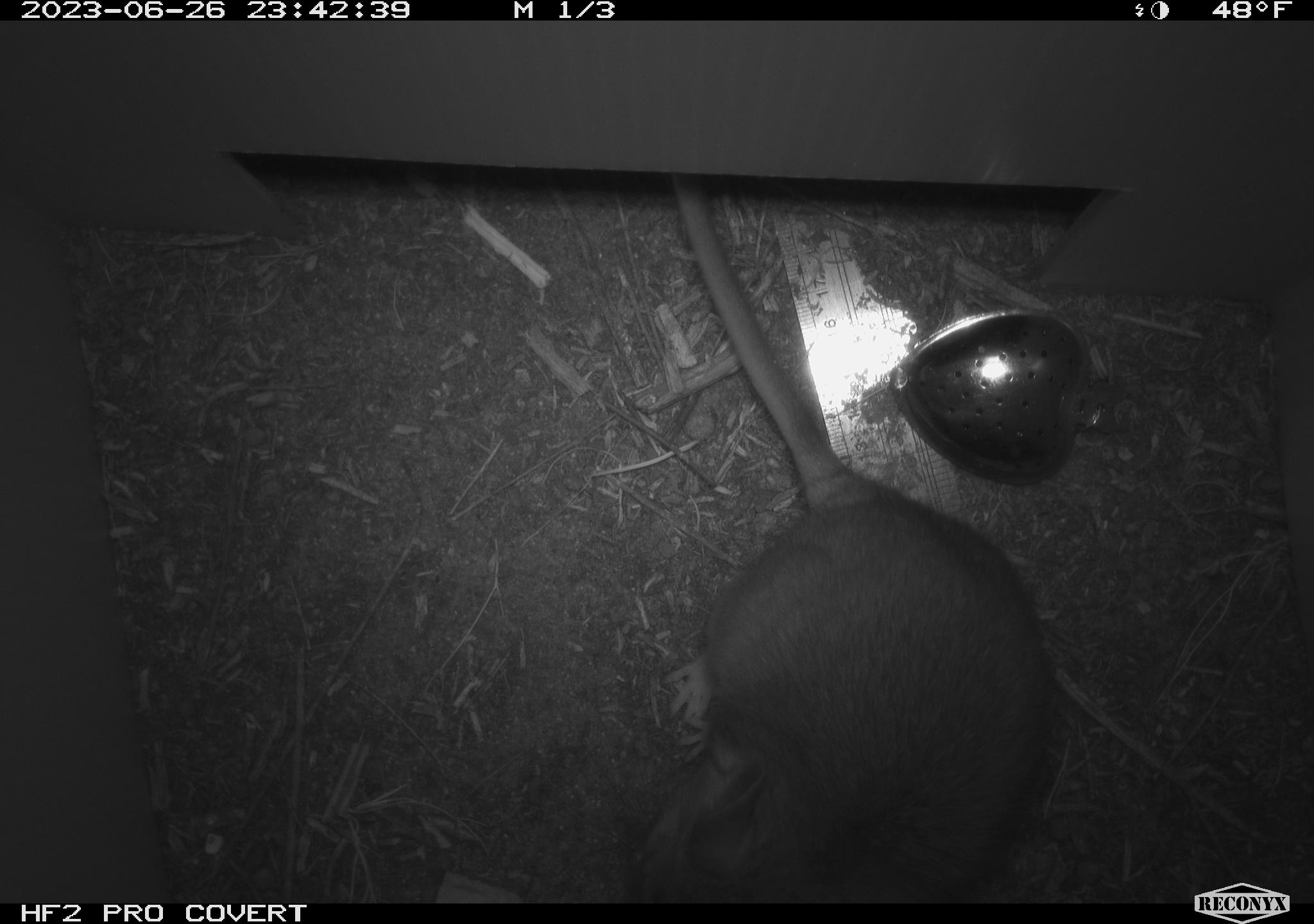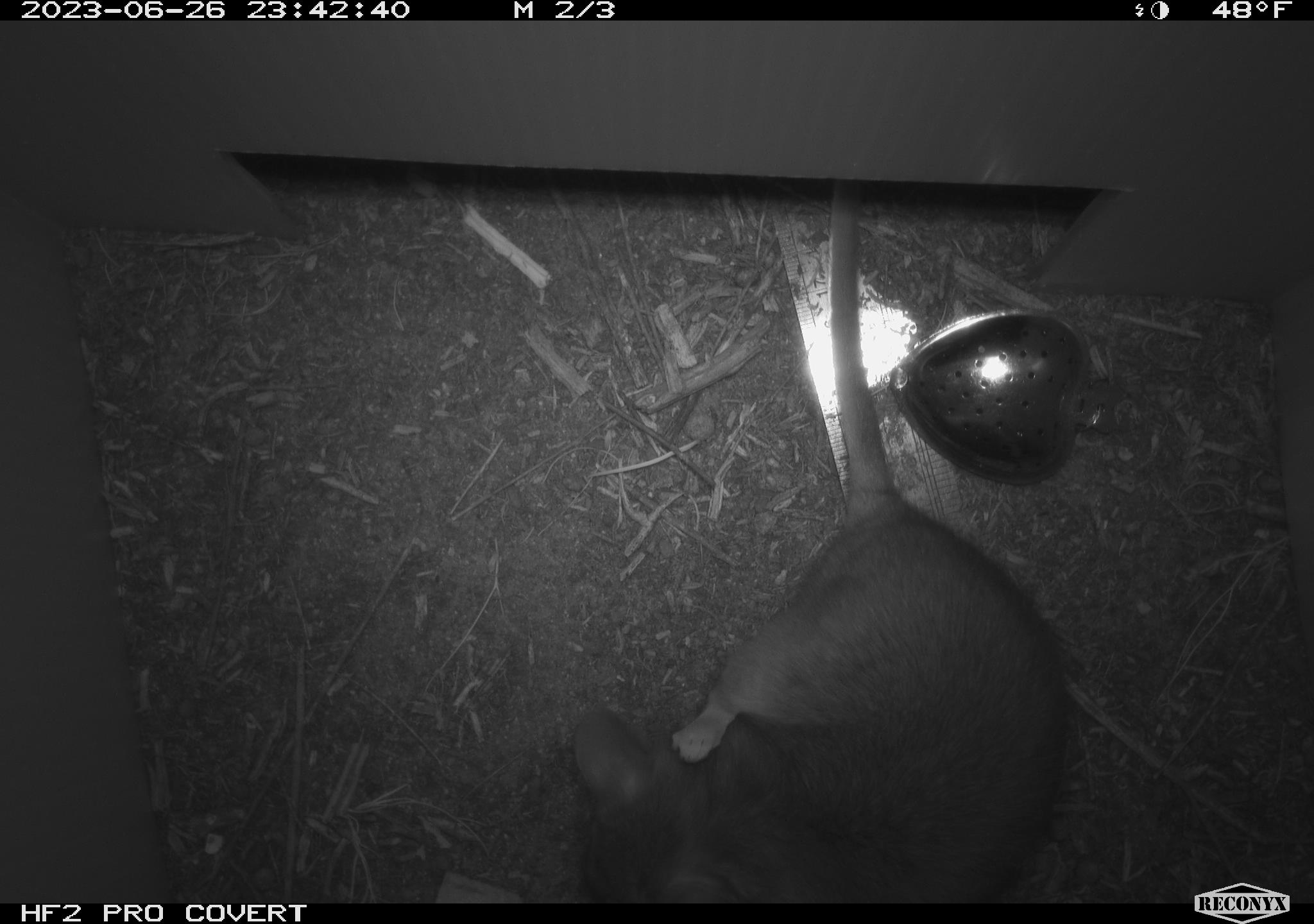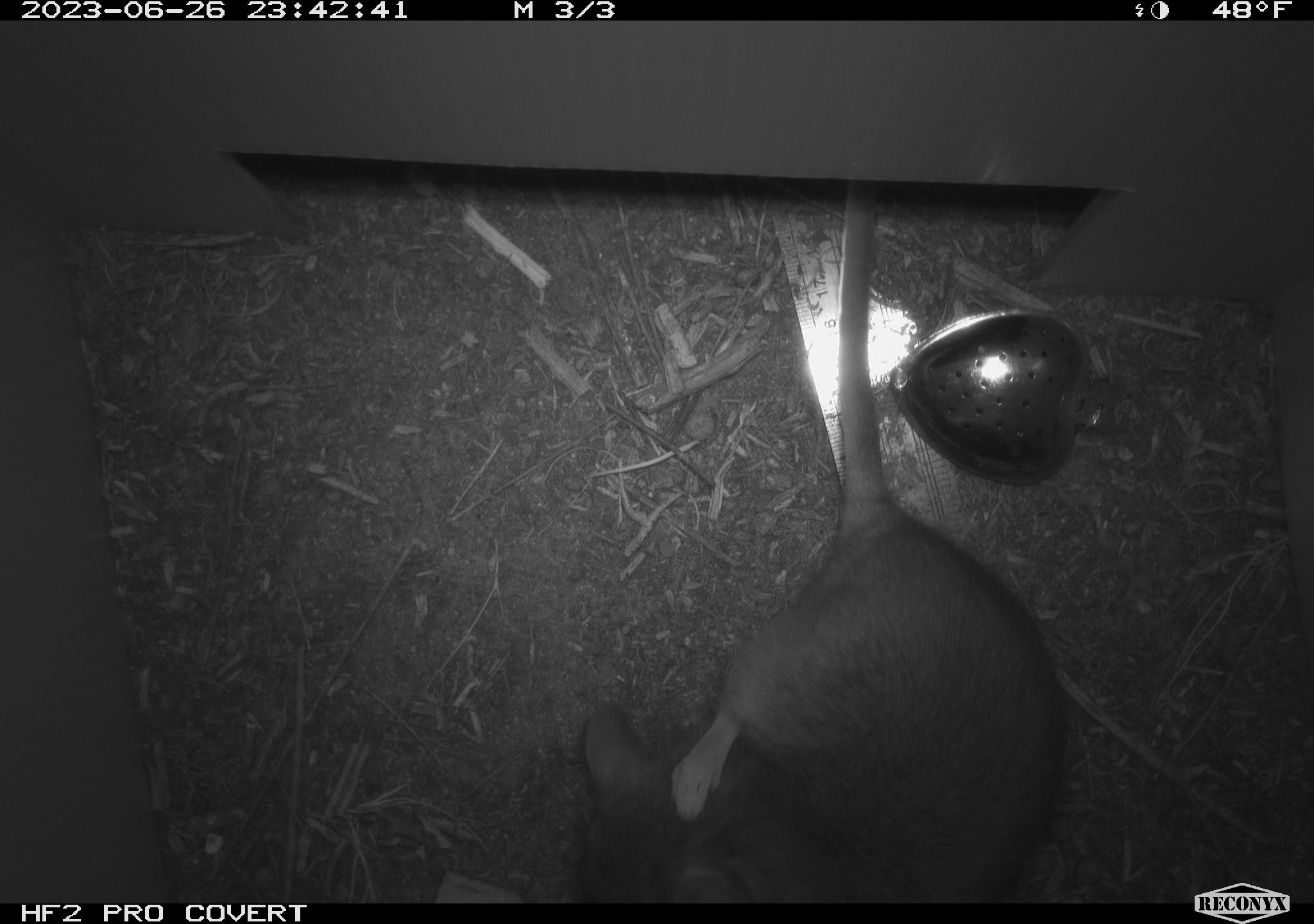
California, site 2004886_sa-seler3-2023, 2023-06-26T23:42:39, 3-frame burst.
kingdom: Animalia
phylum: Chordata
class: Mammalia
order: Rodentia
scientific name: Rodentia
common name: woodrat or rat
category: woodrat or rat species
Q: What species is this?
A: Woodrat or rat species (woodrat or rat) (Rodentia).